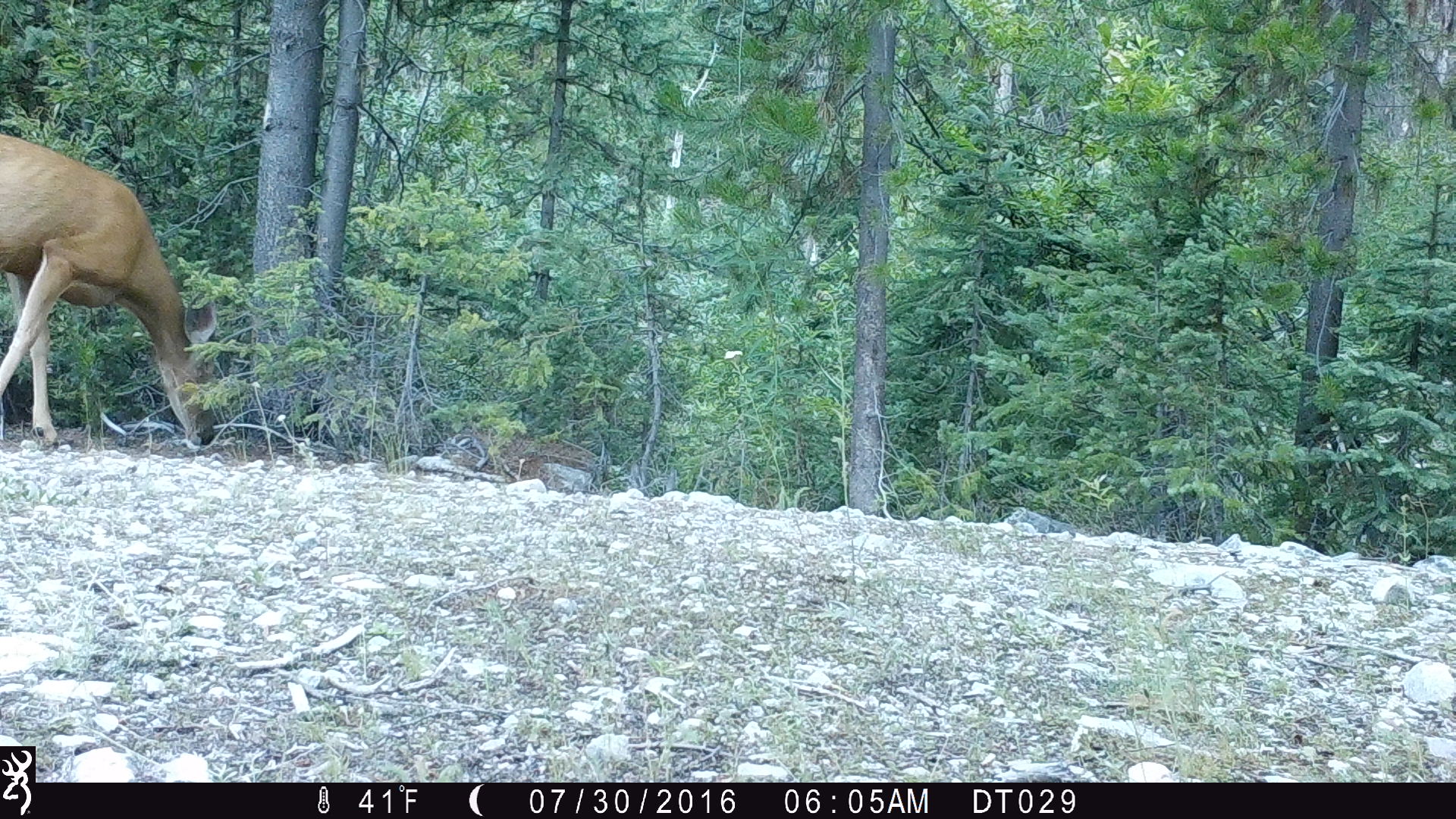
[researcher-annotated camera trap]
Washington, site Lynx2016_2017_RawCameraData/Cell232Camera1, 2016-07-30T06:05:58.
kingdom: Animalia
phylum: Chordata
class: Mammalia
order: Artiodactyla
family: Cervidae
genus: Odocoileus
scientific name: Odocoileus hemionus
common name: mule deer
Odocoileus hemionus (mule deer). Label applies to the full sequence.